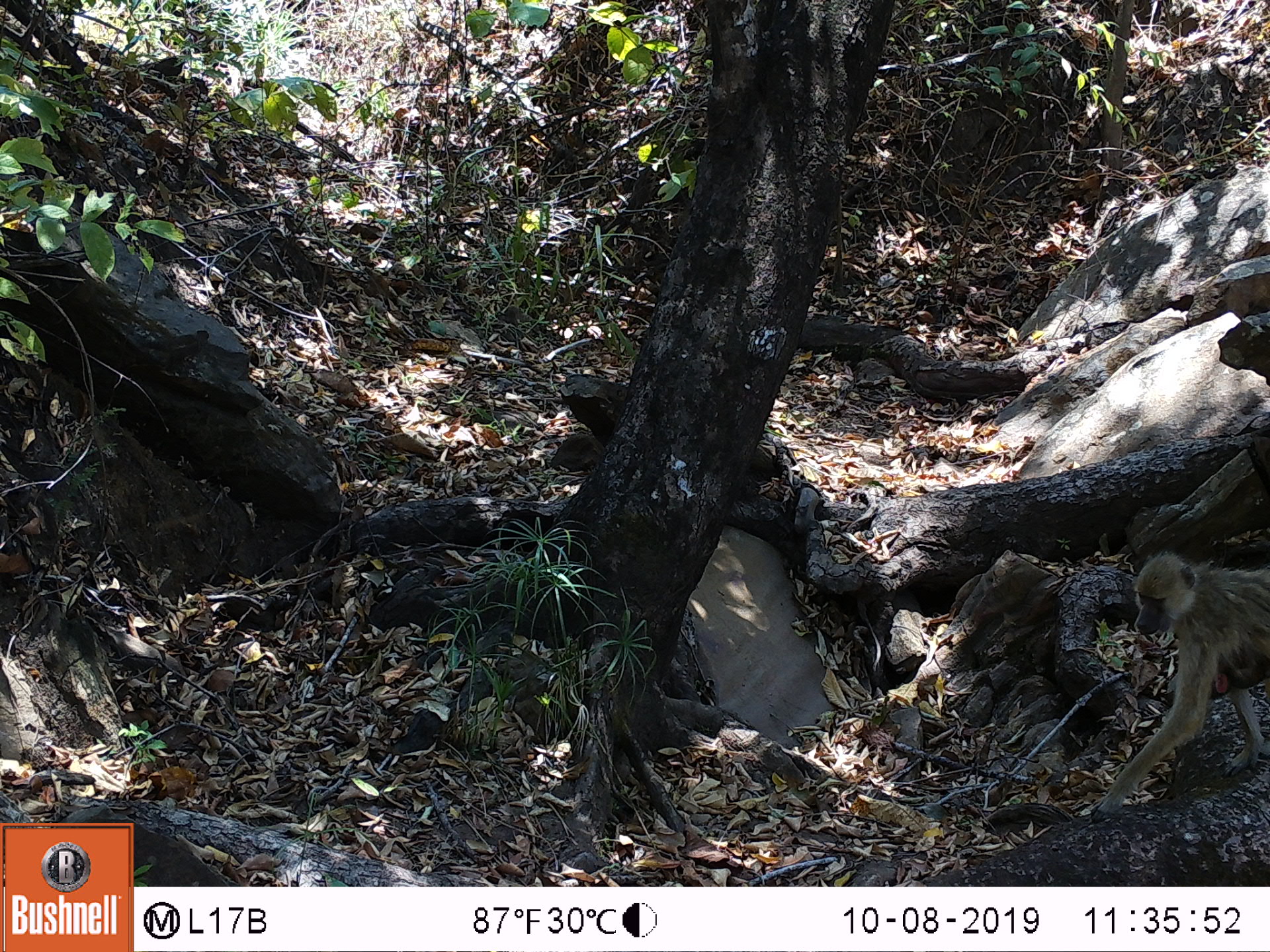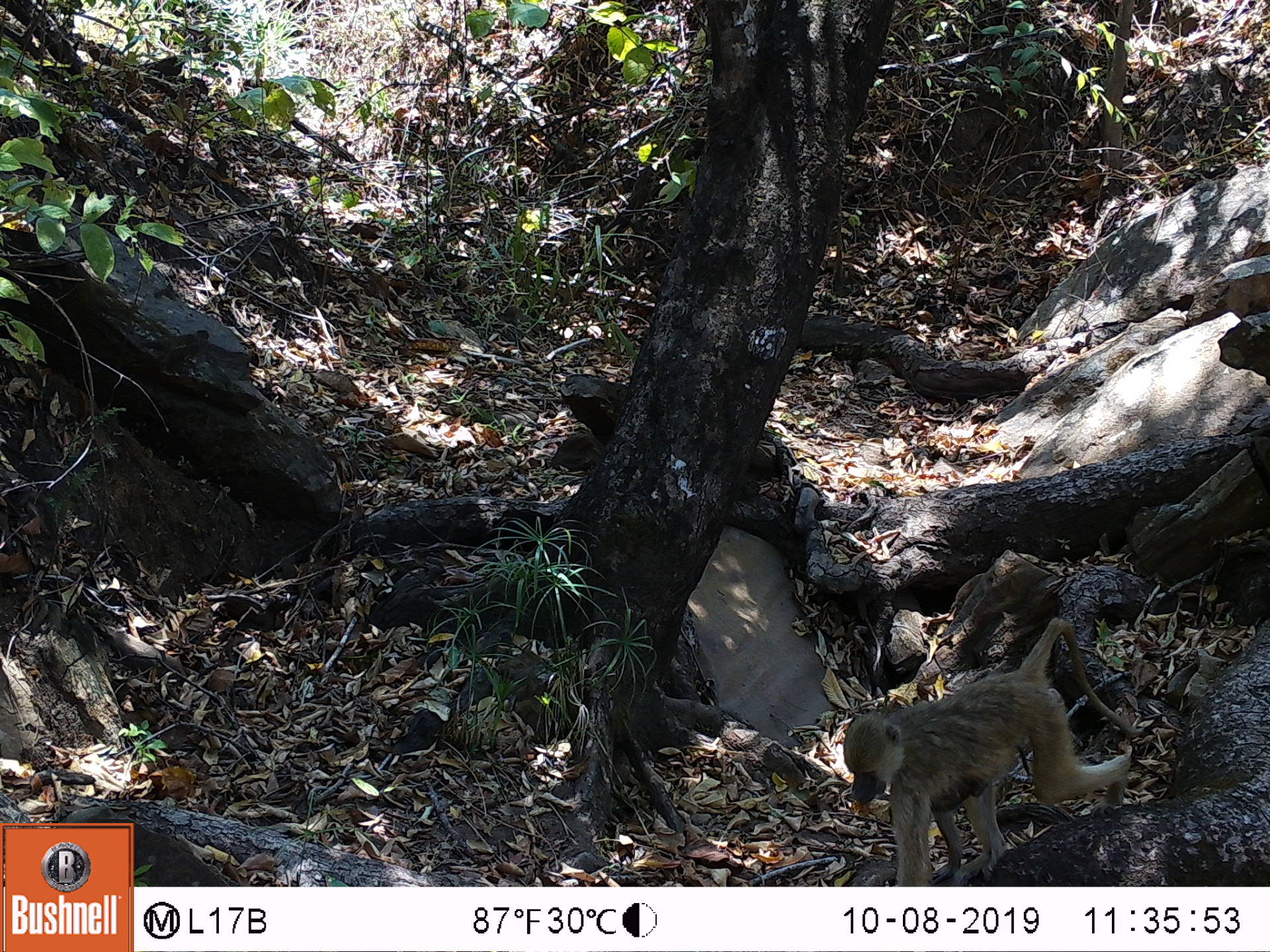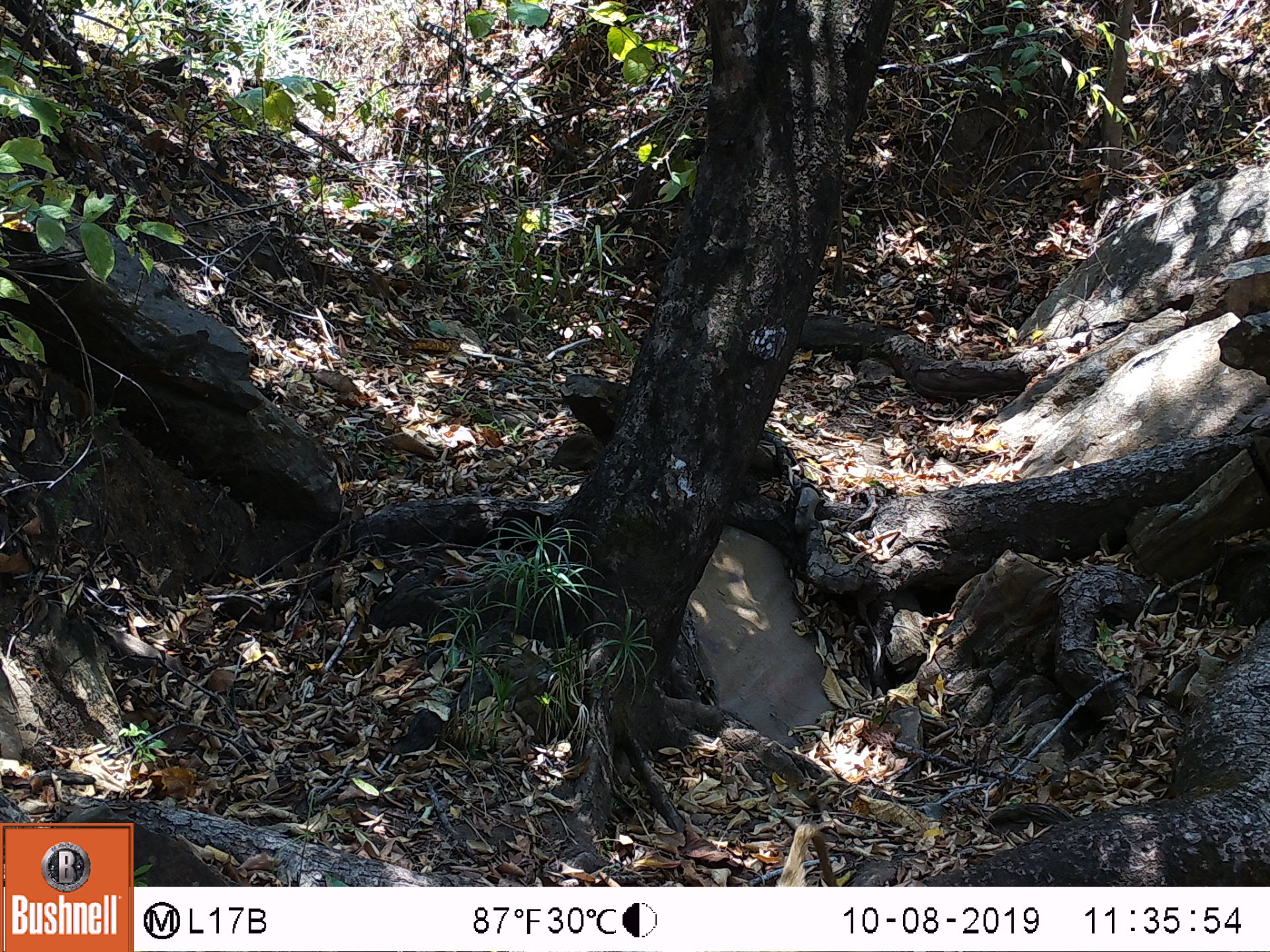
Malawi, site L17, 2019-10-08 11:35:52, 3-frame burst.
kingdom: Animalia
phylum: Chordata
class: Mammalia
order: Primates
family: Cercopithecidae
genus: Papio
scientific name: Papio cynocephalus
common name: yellow baboon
Yellow baboon (Papio cynocephalus), count 1.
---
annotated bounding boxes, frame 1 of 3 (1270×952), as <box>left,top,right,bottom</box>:
yellow baboon: <box>1082,555,1266,819</box>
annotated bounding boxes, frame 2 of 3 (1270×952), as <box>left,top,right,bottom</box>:
yellow baboon: <box>845,611,1135,880</box>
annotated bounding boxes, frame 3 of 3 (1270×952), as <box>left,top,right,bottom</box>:
yellow baboon: <box>774,819,835,887</box>